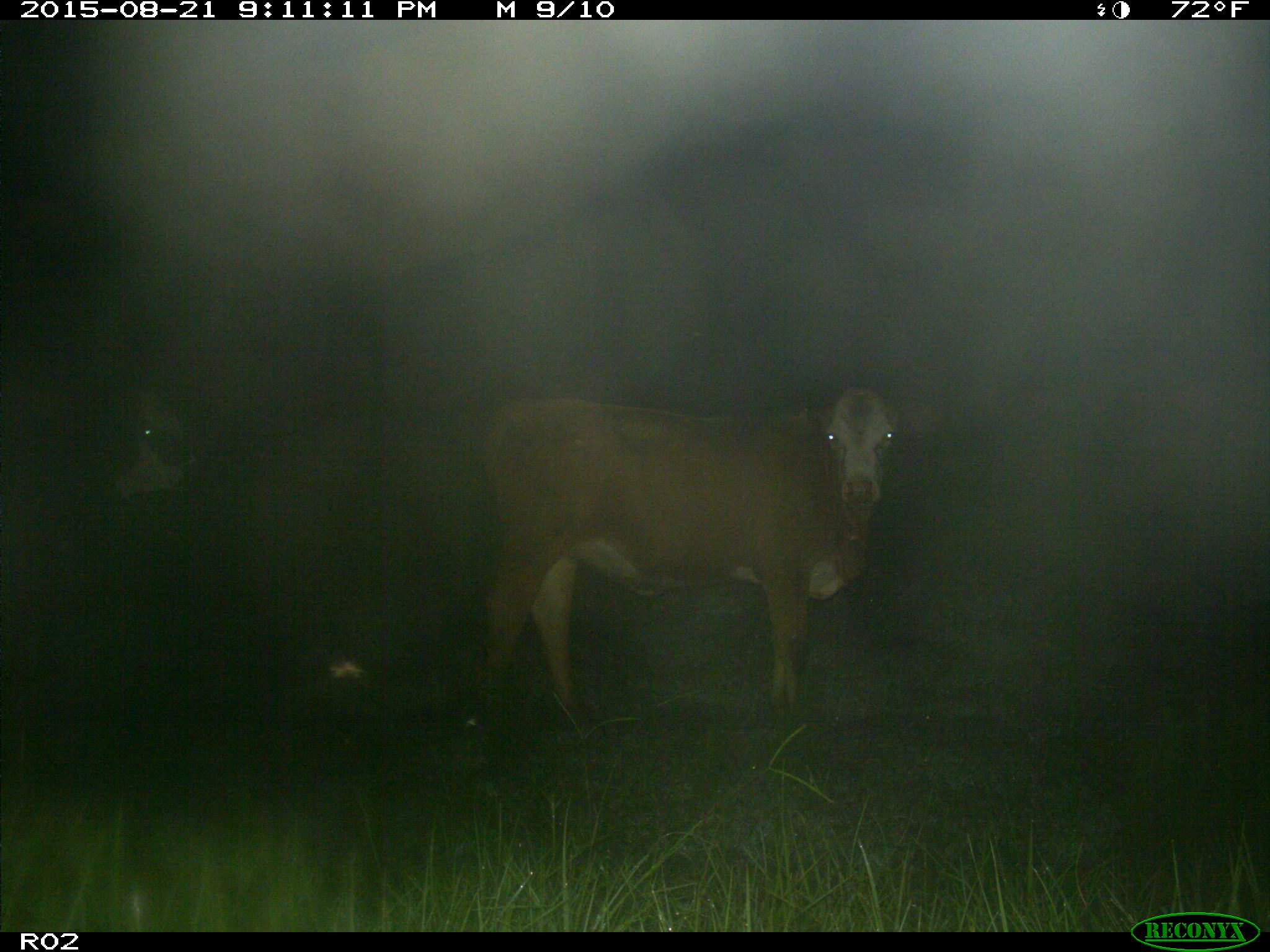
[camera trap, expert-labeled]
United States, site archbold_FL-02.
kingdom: Animalia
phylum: Chordata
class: Mammalia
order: Artiodactyla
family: Bovidae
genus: Bos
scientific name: Bos taurus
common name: domestic cow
Bos taurus (domestic cow).